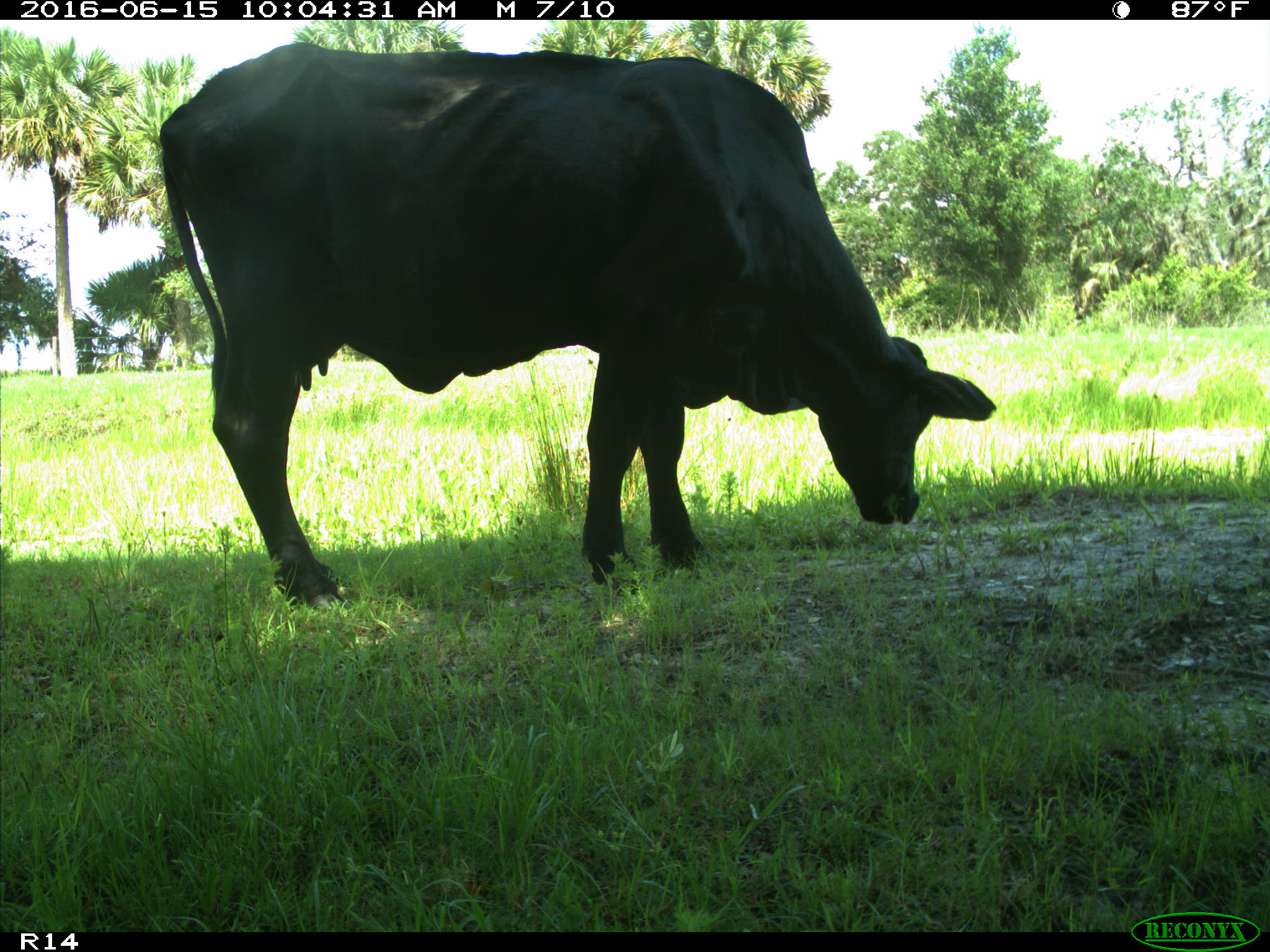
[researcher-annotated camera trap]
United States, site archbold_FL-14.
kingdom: Animalia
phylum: Chordata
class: Mammalia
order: Artiodactyla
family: Bovidae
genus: Bos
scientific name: Bos taurus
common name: domestic cow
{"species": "Bos taurus (domestic cow)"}